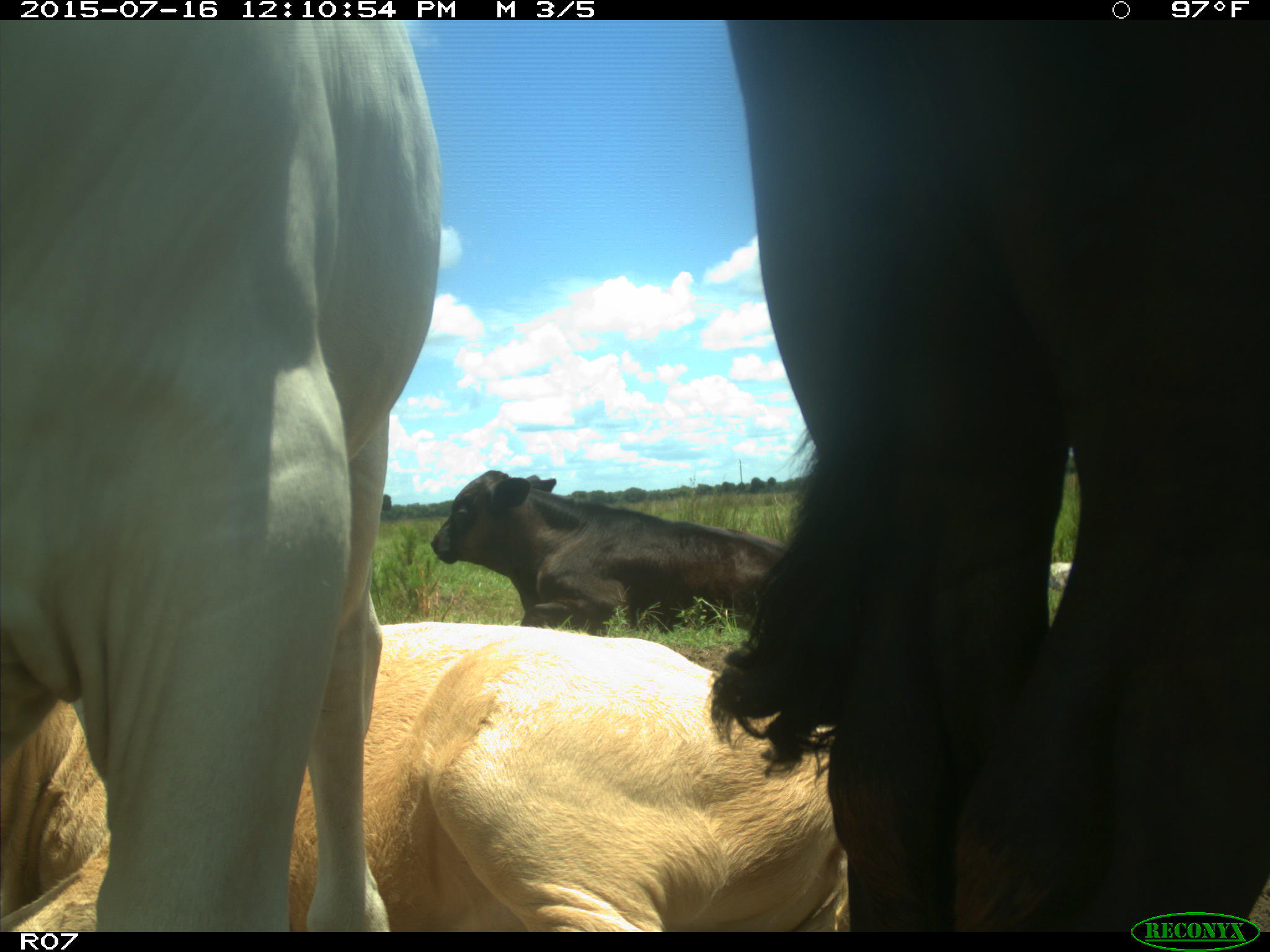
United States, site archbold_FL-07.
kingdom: Animalia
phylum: Chordata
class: Mammalia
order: Artiodactyla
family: Bovidae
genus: Bos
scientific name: Bos taurus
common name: domestic cow